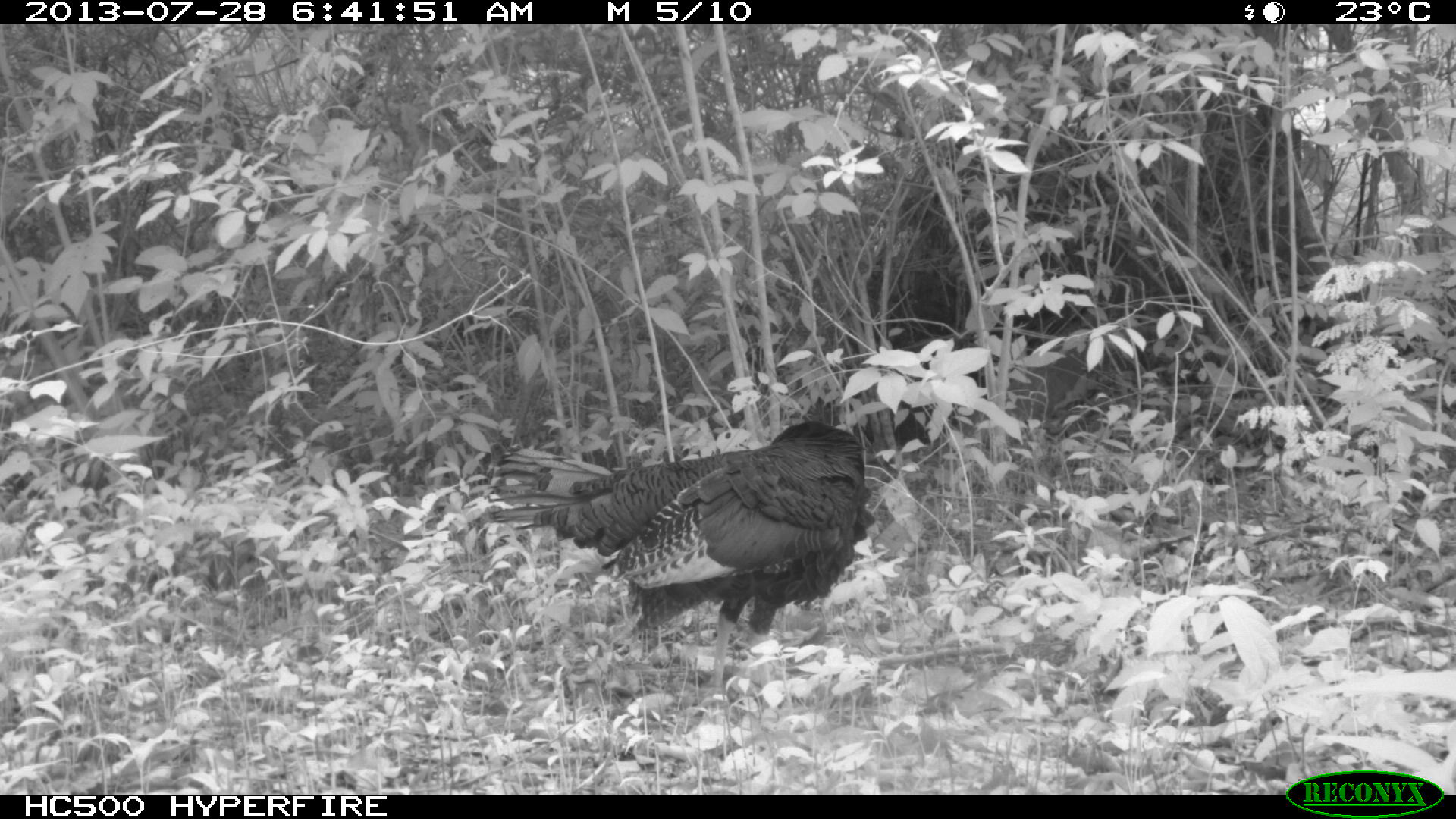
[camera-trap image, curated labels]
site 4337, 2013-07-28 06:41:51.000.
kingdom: Animalia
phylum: Chordata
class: Aves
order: Galliformes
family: Phasianidae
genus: Meleagris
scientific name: Meleagris ocellata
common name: ocellated turkey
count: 1